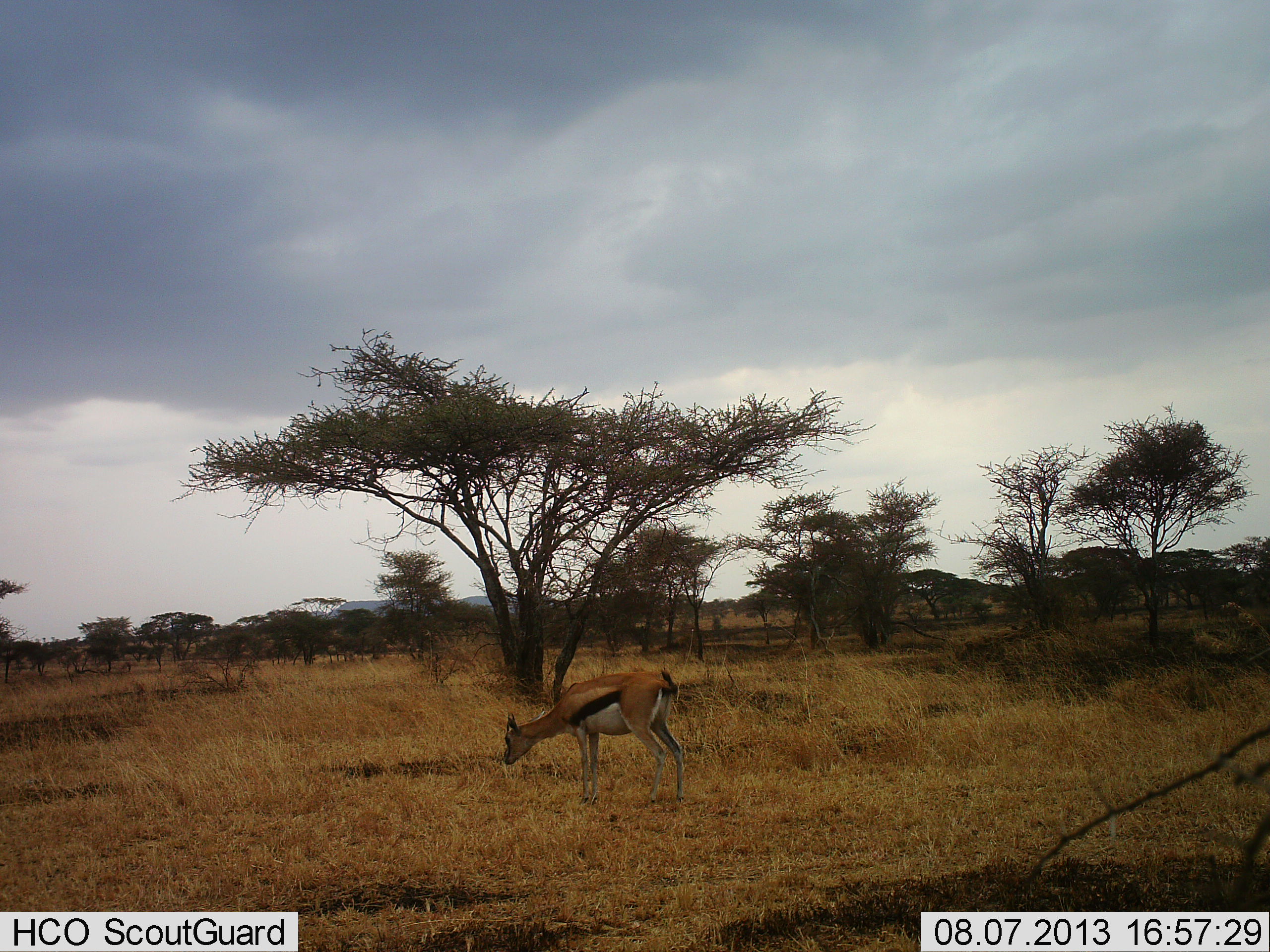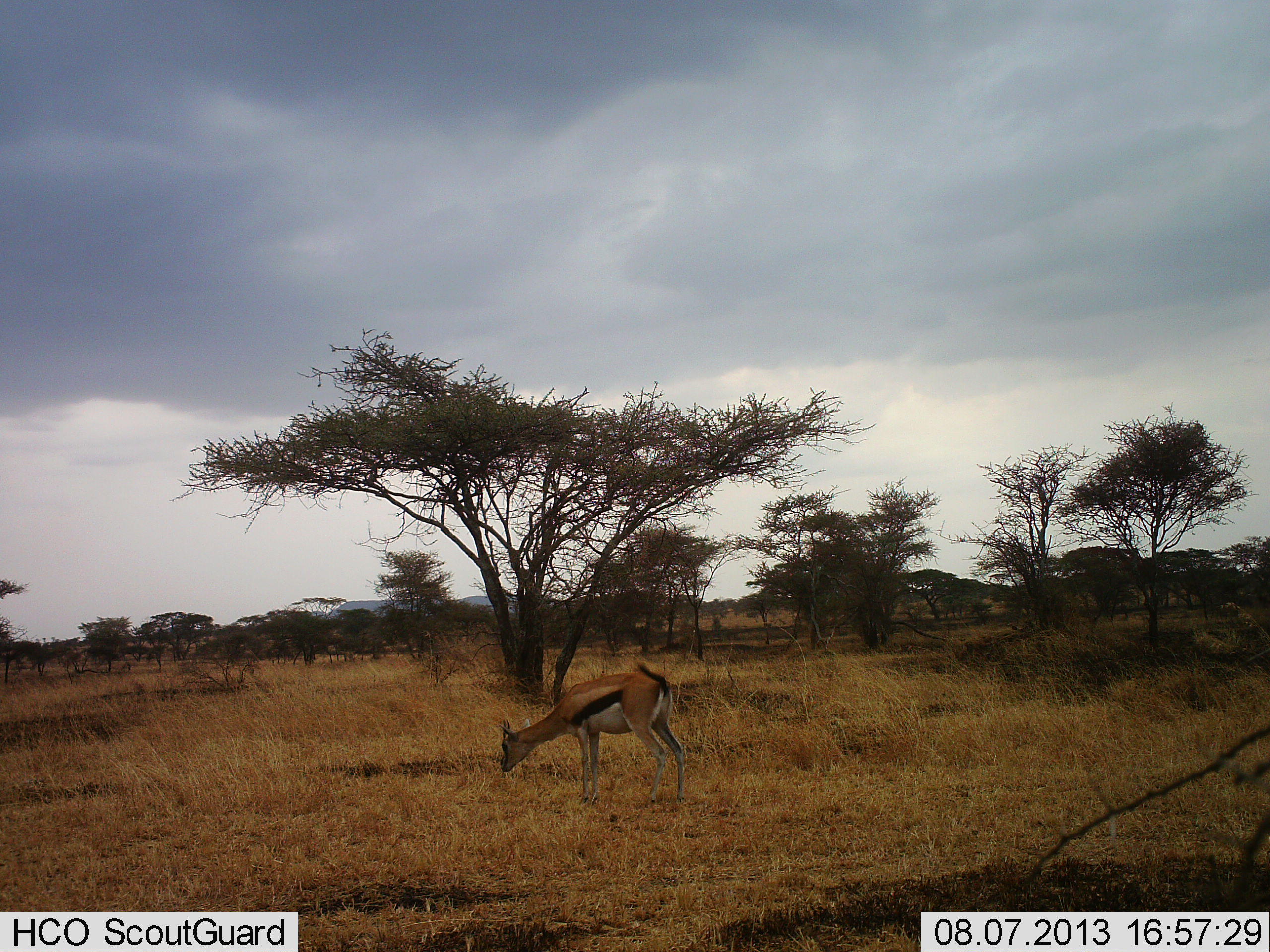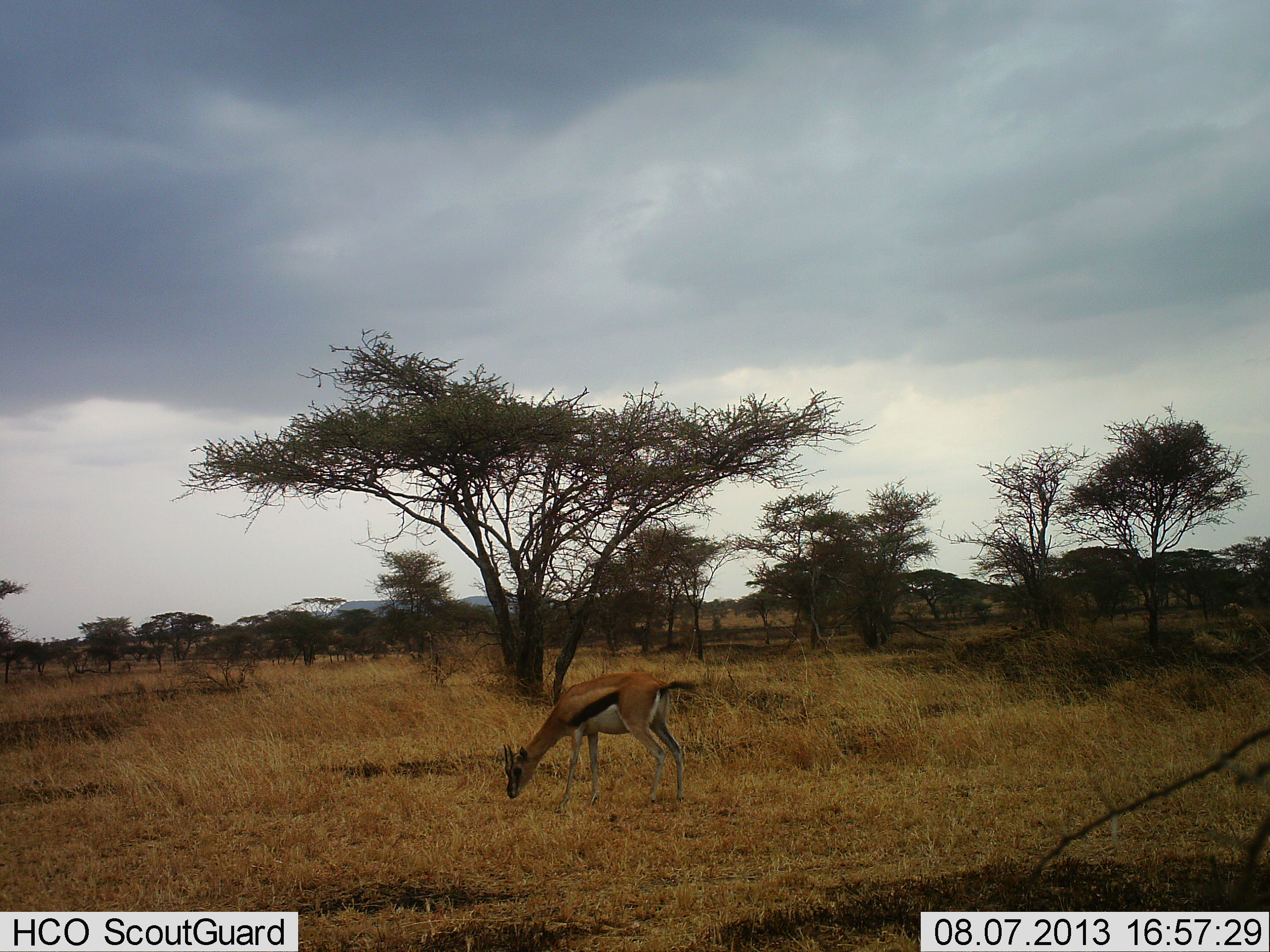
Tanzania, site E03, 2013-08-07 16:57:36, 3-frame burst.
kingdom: Animalia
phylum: Chordata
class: Mammalia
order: Artiodactyla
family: Bovidae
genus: Eudorcas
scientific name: Eudorcas thomsonii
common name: thomson's gazelle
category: gazellethomsons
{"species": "gazellethomsons (thomson's gazelle) (Eudorcas thomsonii)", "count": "1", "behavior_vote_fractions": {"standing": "48%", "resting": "0%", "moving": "0%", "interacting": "0%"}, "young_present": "0%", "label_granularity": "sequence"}